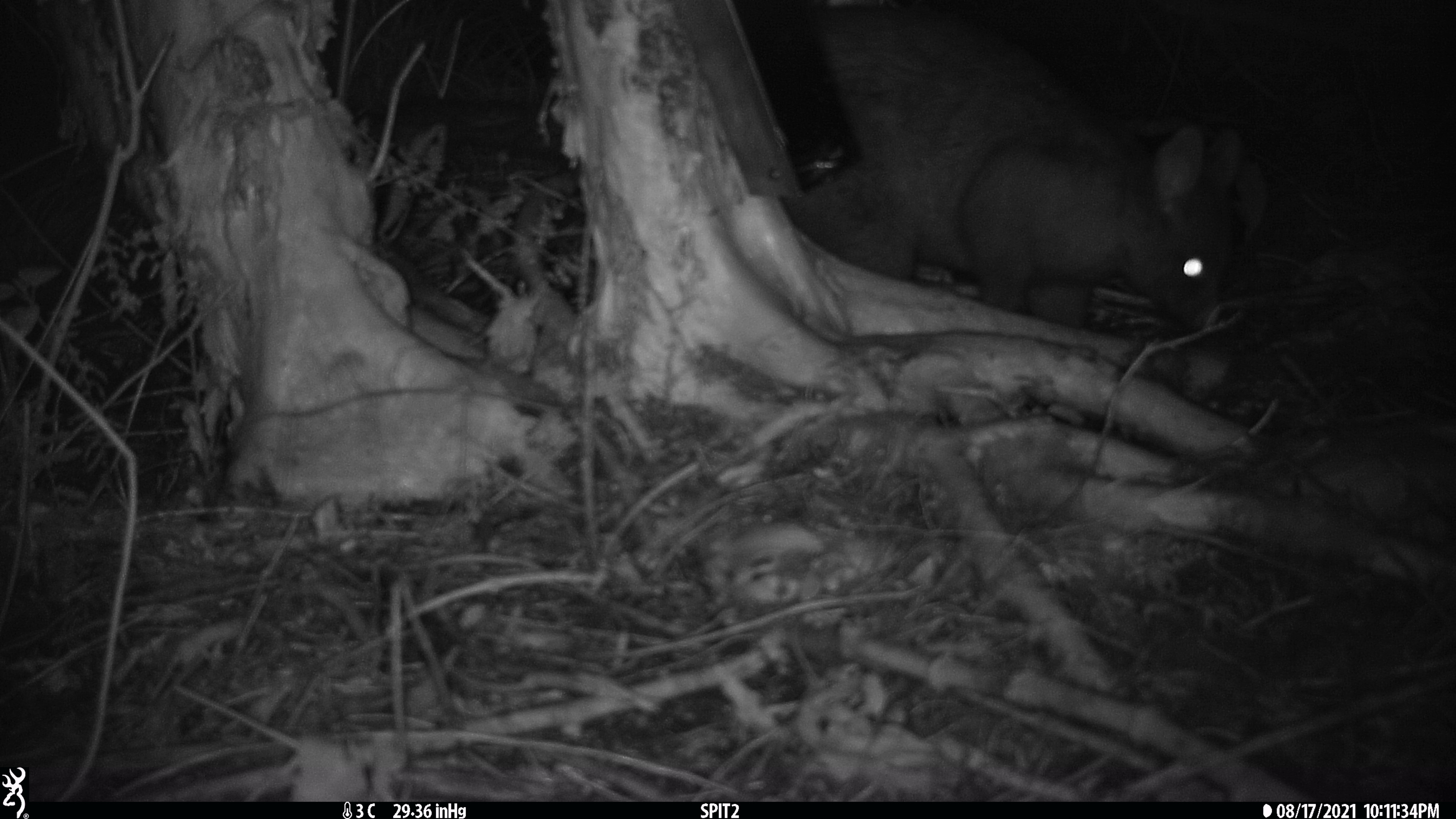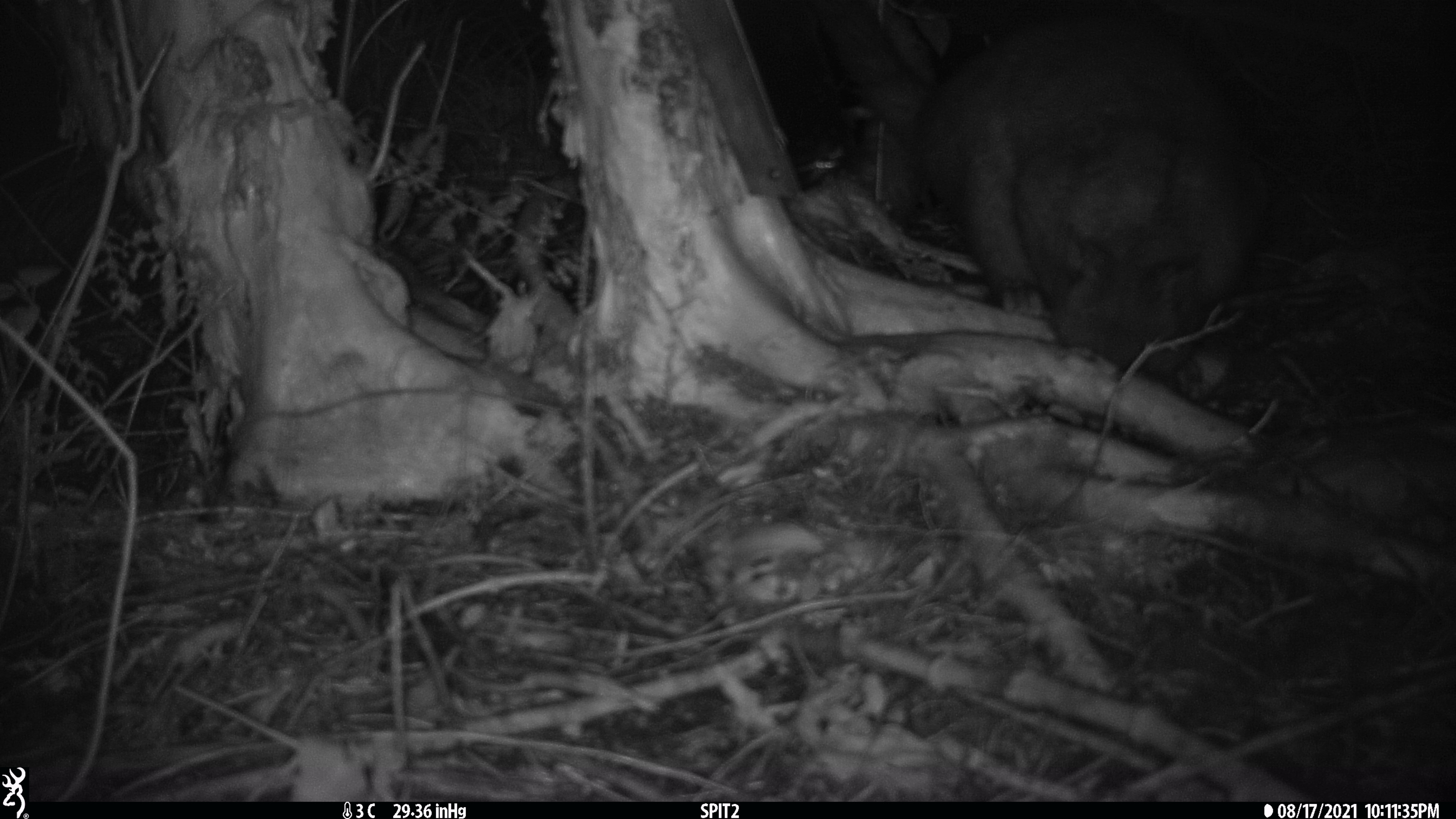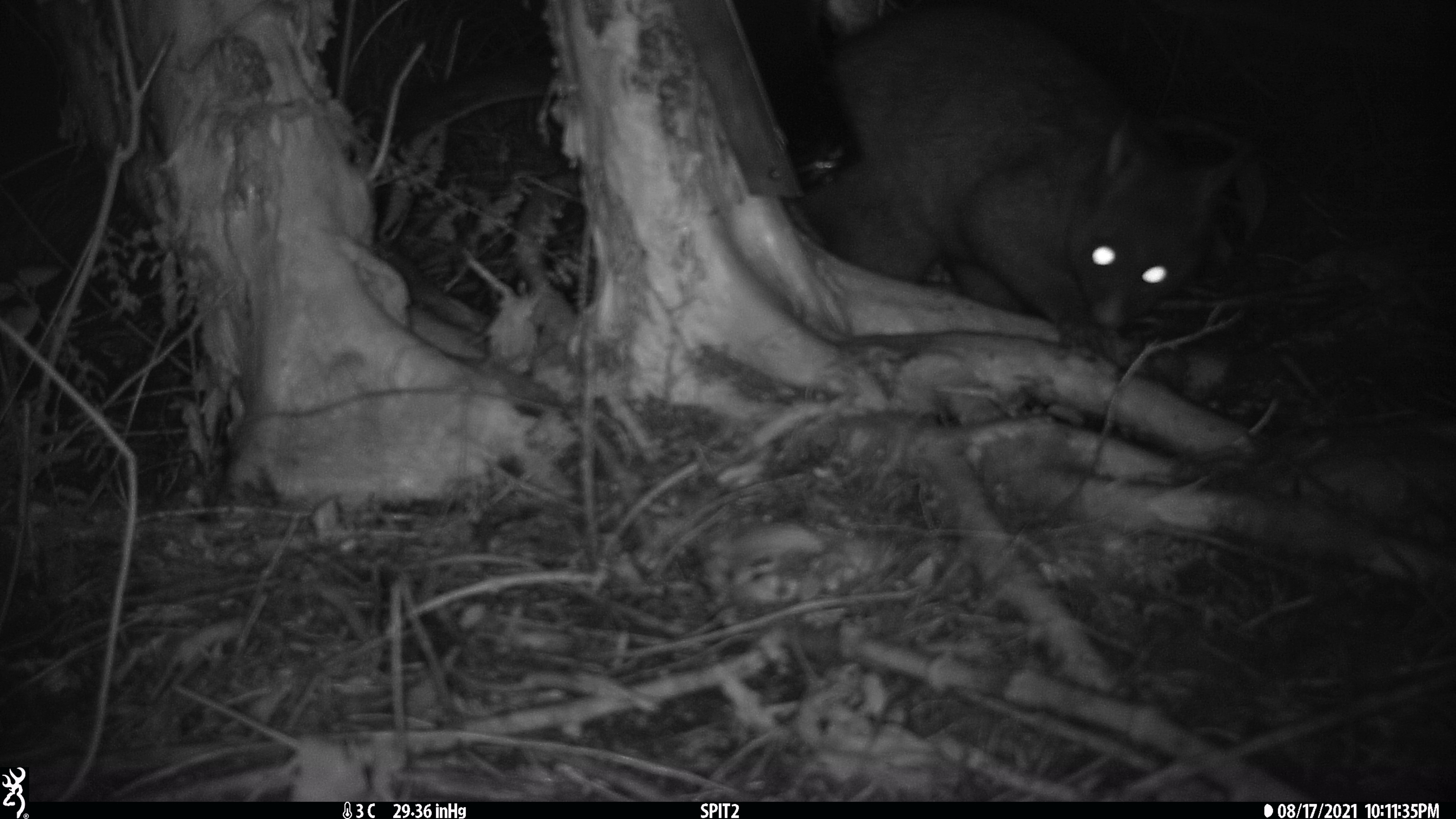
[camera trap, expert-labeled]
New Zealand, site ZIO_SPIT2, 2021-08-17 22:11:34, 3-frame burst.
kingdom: Animalia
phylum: Chordata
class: Mammalia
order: Diprotodontia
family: Phalangeridae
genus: Trichosurus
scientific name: Trichosurus vulpecula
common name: common brushtail possum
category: possum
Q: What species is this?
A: Possum (common brushtail possum) (Trichosurus vulpecula).